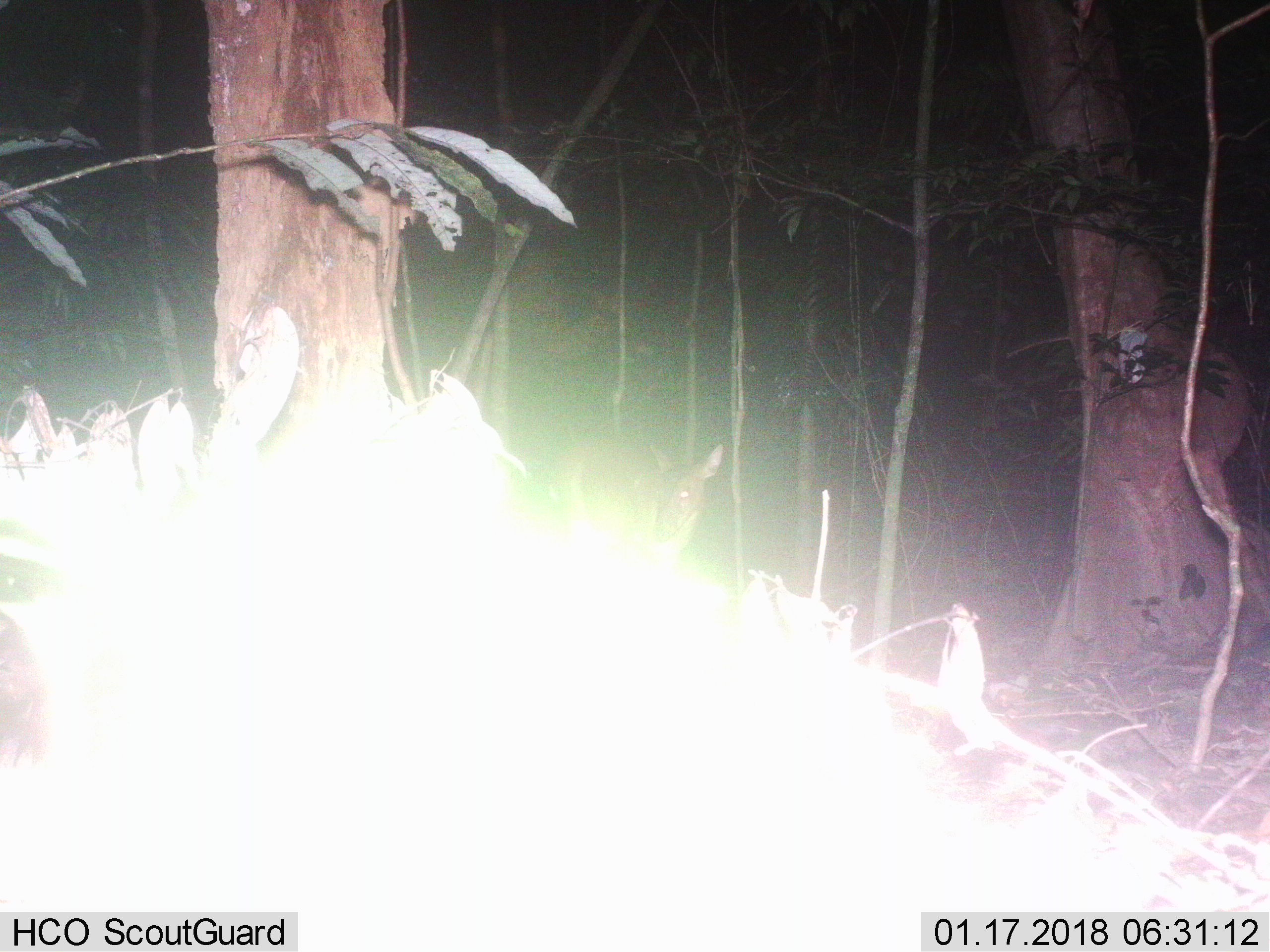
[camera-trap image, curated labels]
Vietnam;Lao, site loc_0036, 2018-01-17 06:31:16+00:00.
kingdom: Animalia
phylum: Chordata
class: Mammalia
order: Artiodactyla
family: Cervidae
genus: Muntiacus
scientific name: Muntiacus vuquangensis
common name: large-antlered muntjac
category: large antlered muntjac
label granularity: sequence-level